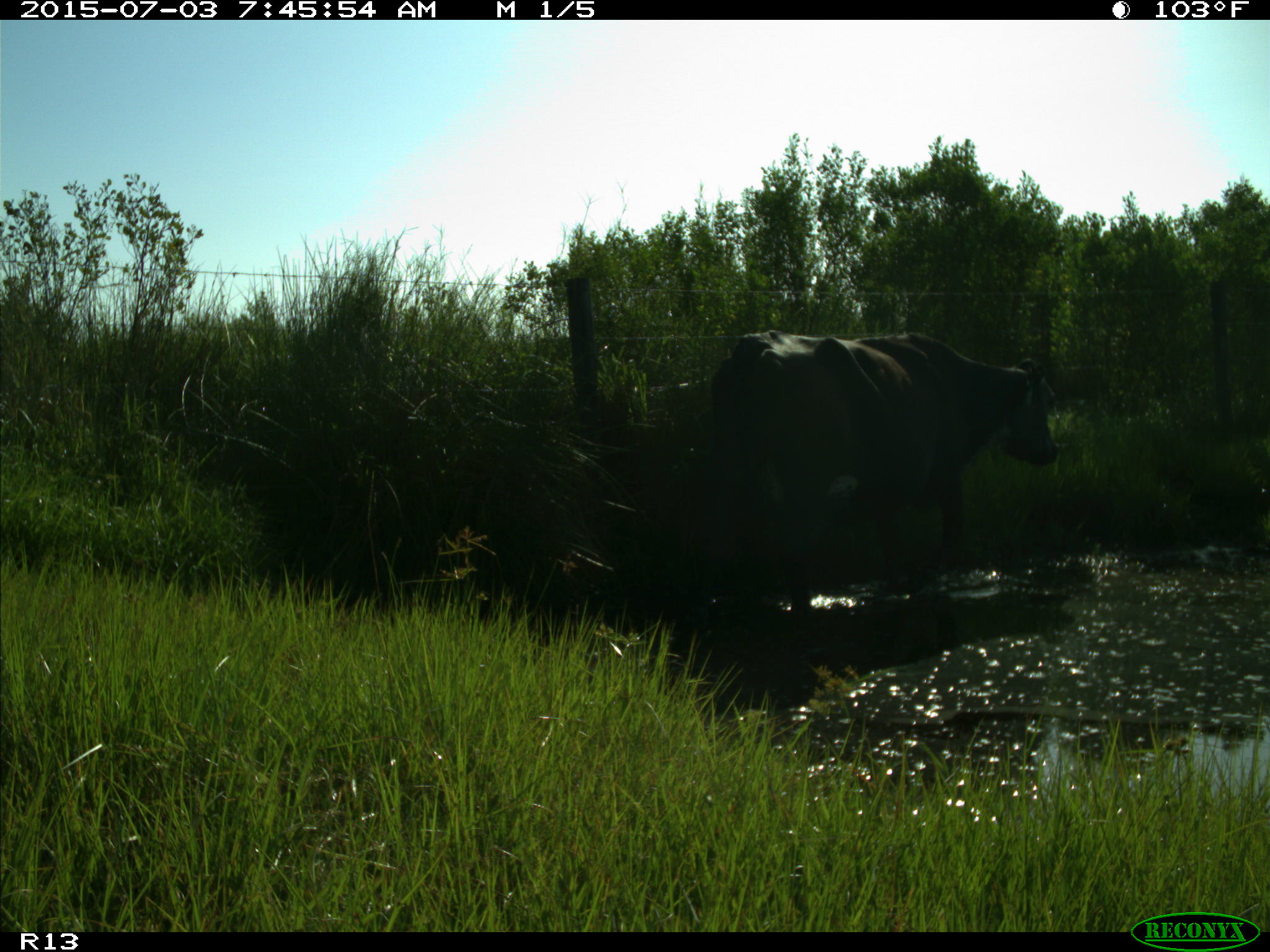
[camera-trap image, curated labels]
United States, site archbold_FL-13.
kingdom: Animalia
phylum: Chordata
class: Mammalia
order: Artiodactyla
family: Bovidae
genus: Bos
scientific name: Bos taurus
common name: domestic cow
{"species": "Bos taurus (domestic cow)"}